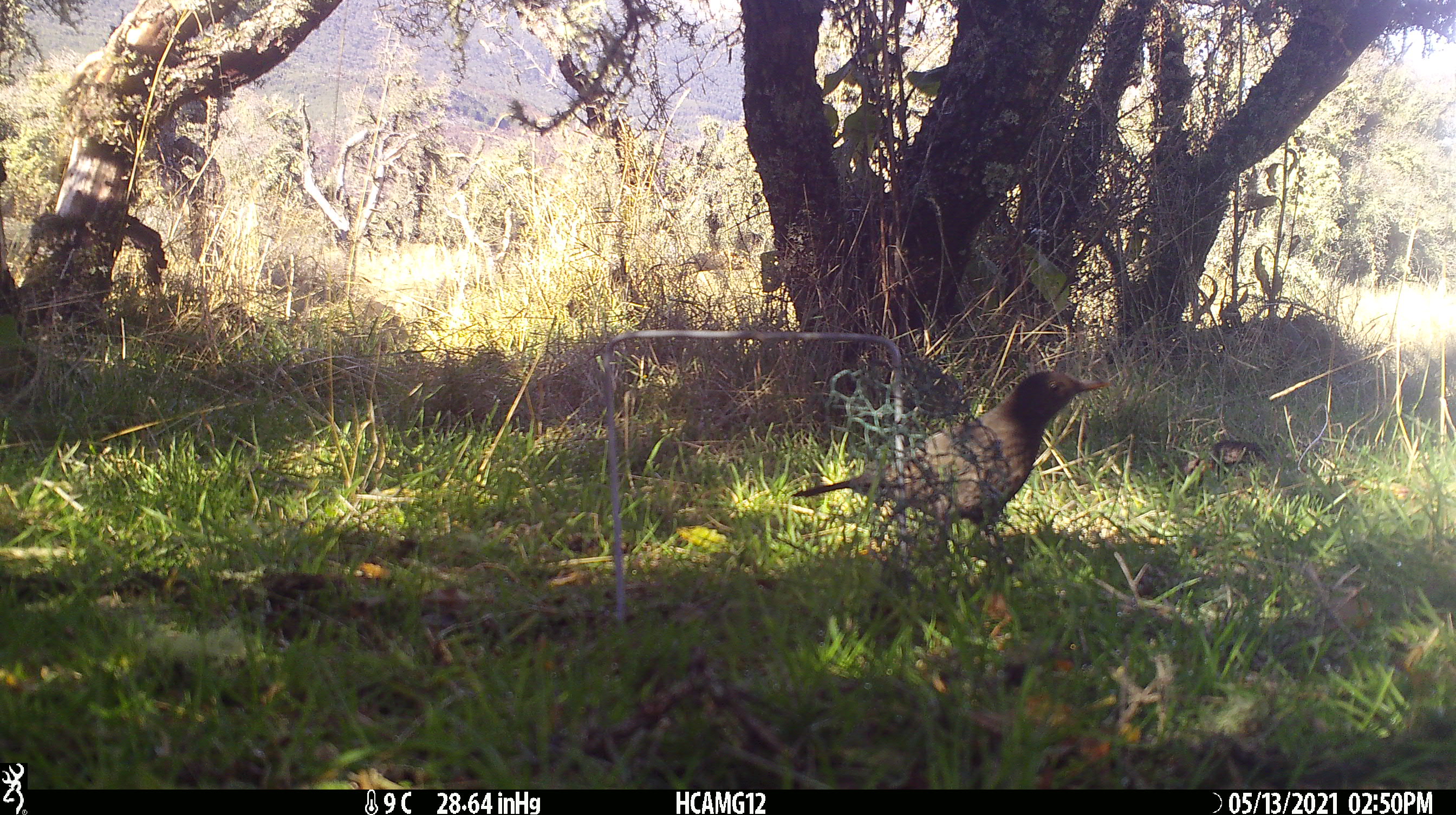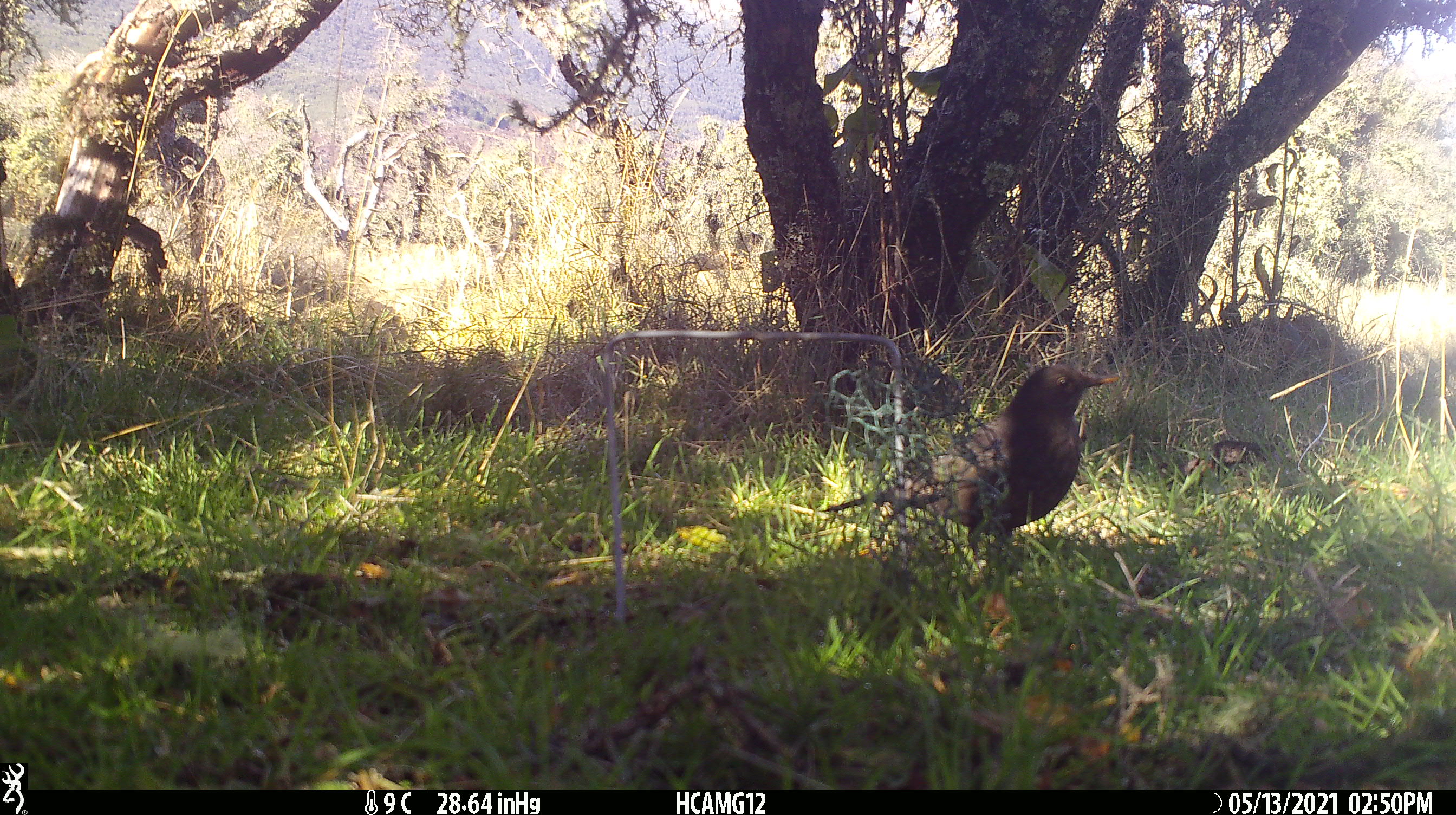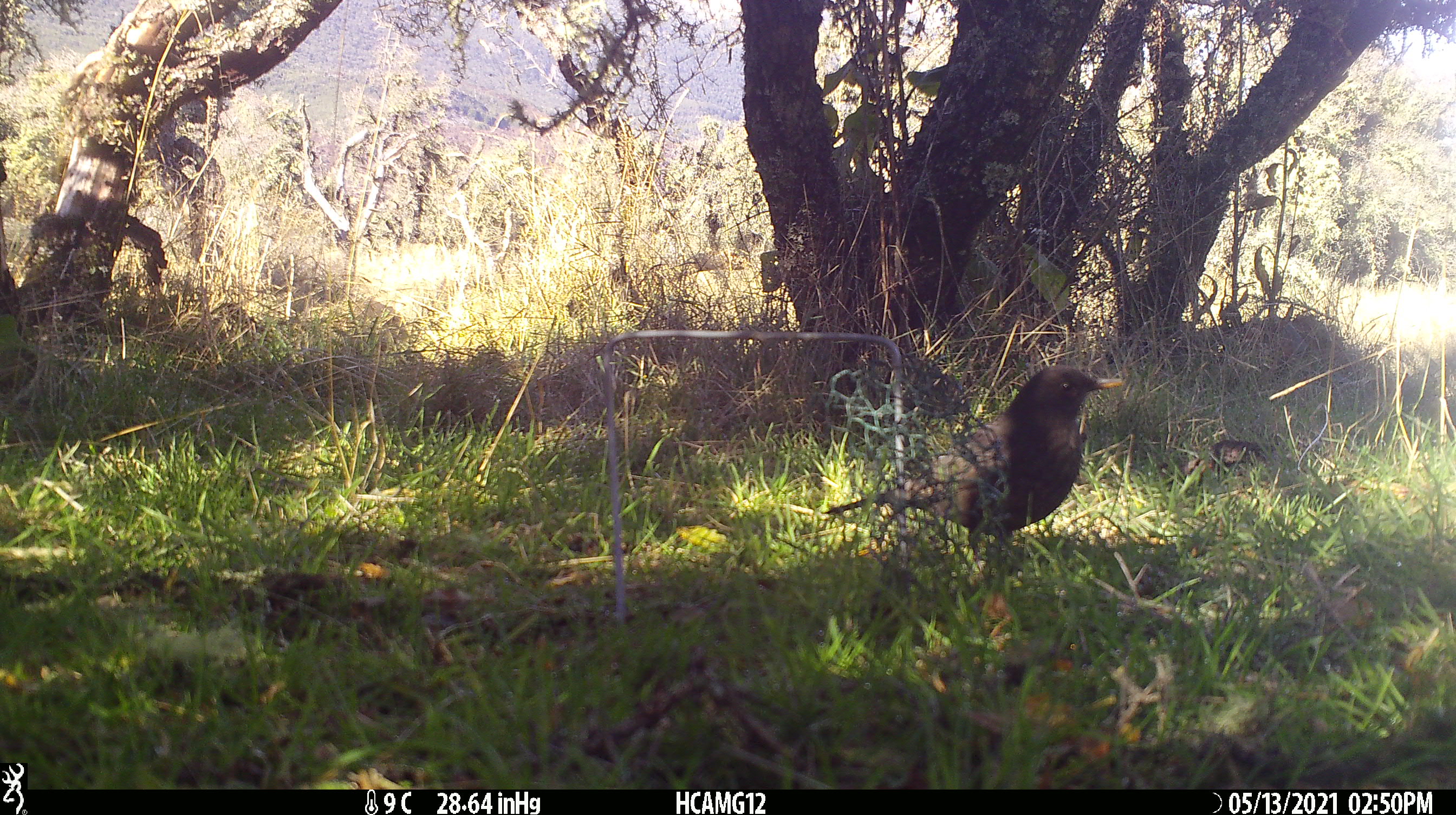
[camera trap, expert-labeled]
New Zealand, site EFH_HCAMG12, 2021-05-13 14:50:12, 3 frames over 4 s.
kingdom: Animalia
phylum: Chordata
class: Aves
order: Passeriformes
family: Turdidae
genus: Turdus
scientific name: Turdus merula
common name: eurasian blackbird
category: blackbird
Blackbird (eurasian blackbird) (Turdus merula).